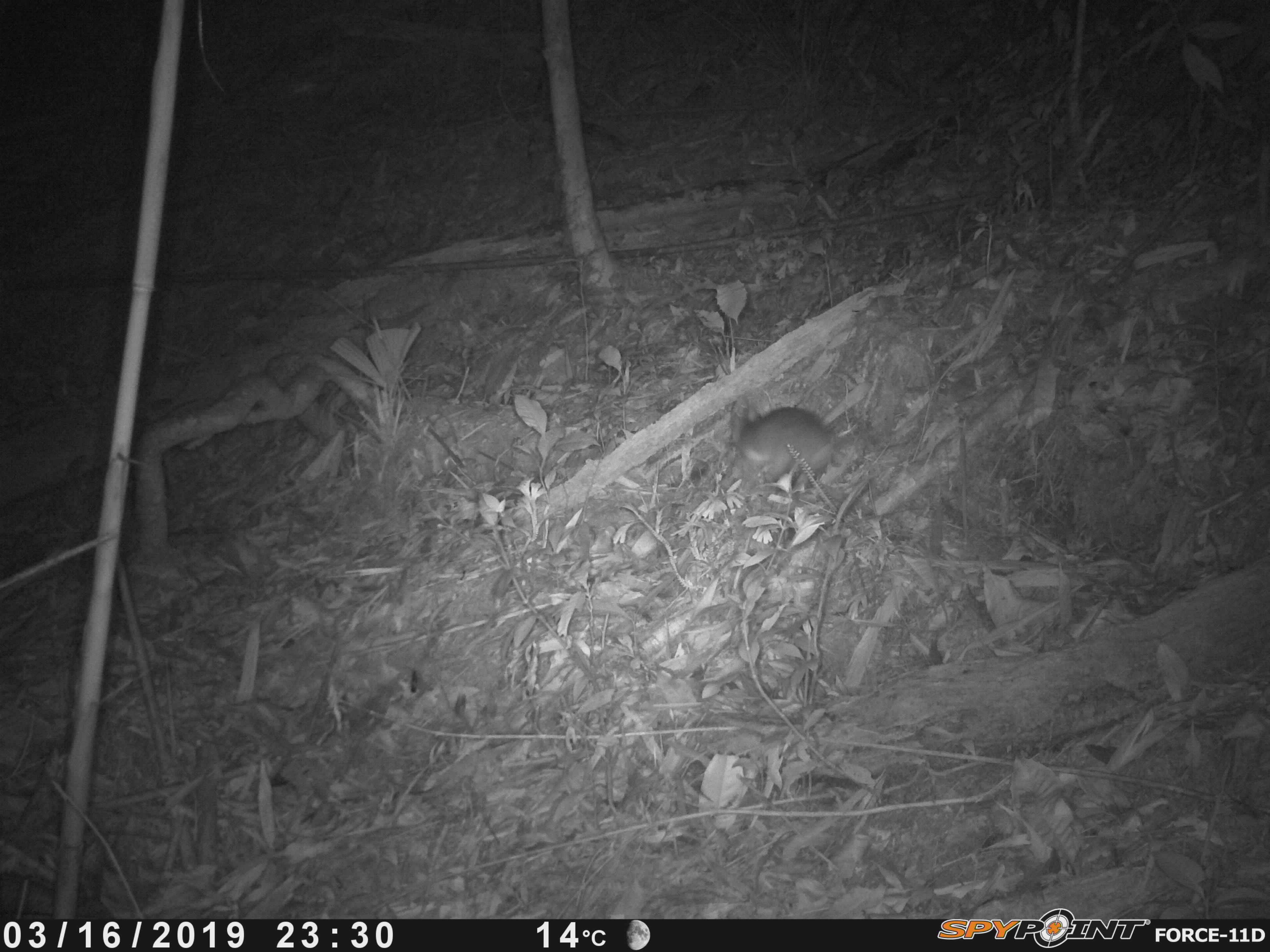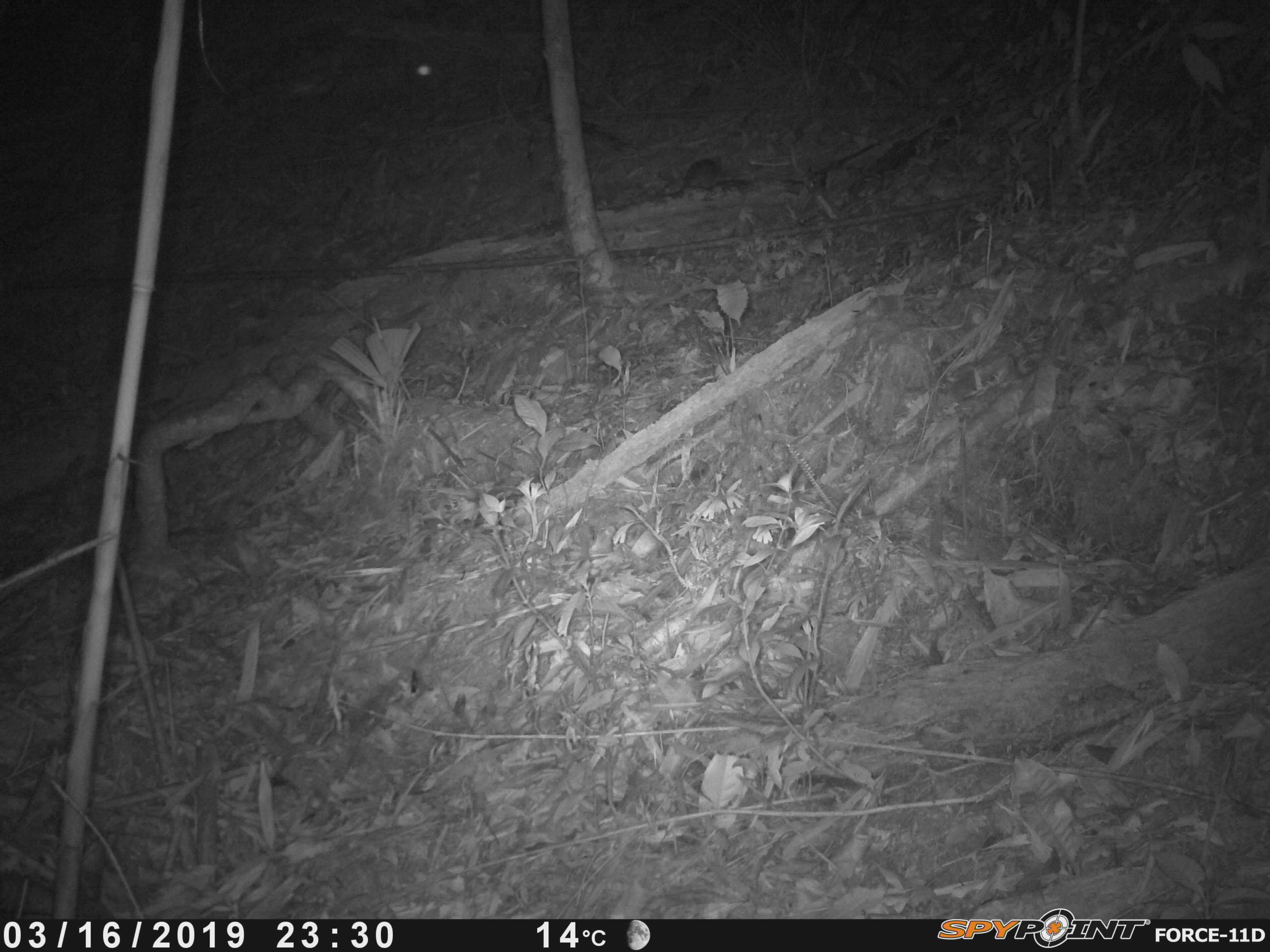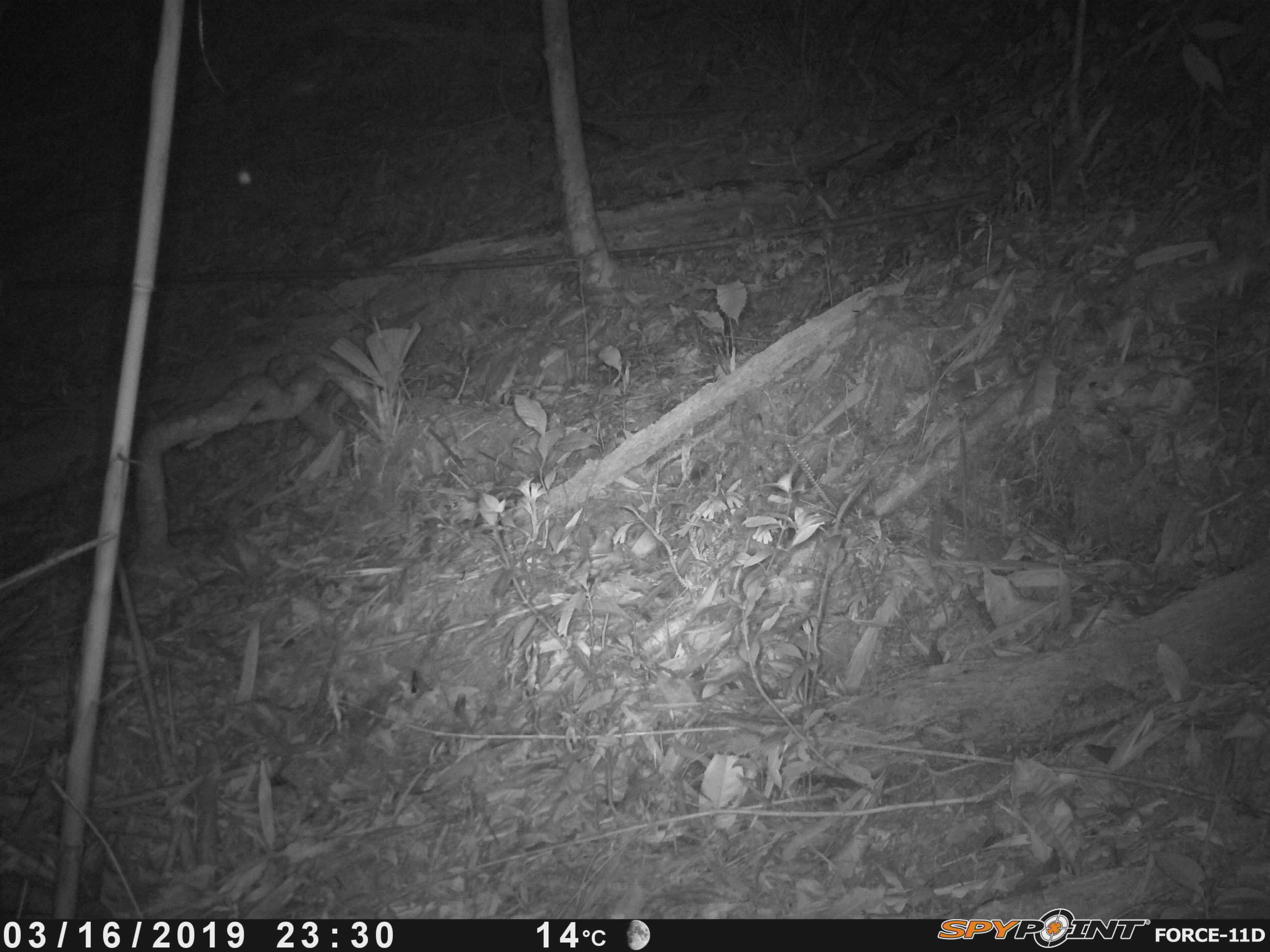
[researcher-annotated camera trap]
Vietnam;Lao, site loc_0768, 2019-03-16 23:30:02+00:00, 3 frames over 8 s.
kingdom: Animalia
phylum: Chordata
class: Mammalia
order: Rodentia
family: Muridae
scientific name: Muridae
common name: old-world mice and rats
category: unidentified murid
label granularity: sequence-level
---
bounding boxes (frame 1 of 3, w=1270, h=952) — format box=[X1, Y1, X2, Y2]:
unidentified murid: box=[739, 403, 835, 491]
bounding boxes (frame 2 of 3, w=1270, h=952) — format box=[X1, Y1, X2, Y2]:
unidentified murid: box=[683, 156, 723, 191]